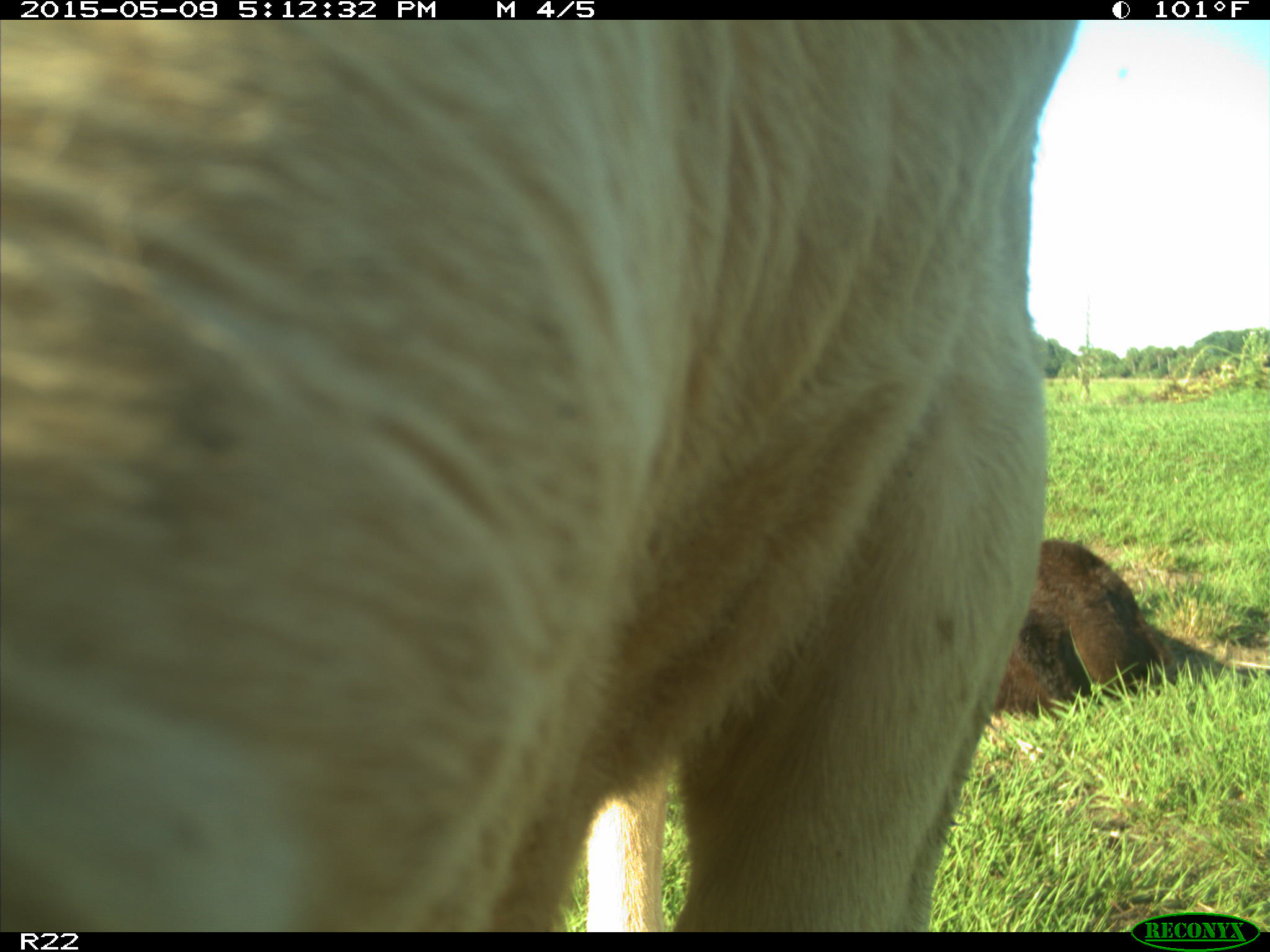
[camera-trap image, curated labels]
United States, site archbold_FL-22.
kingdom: Animalia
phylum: Chordata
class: Mammalia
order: Artiodactyla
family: Bovidae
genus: Bos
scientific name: Bos taurus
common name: domestic cow